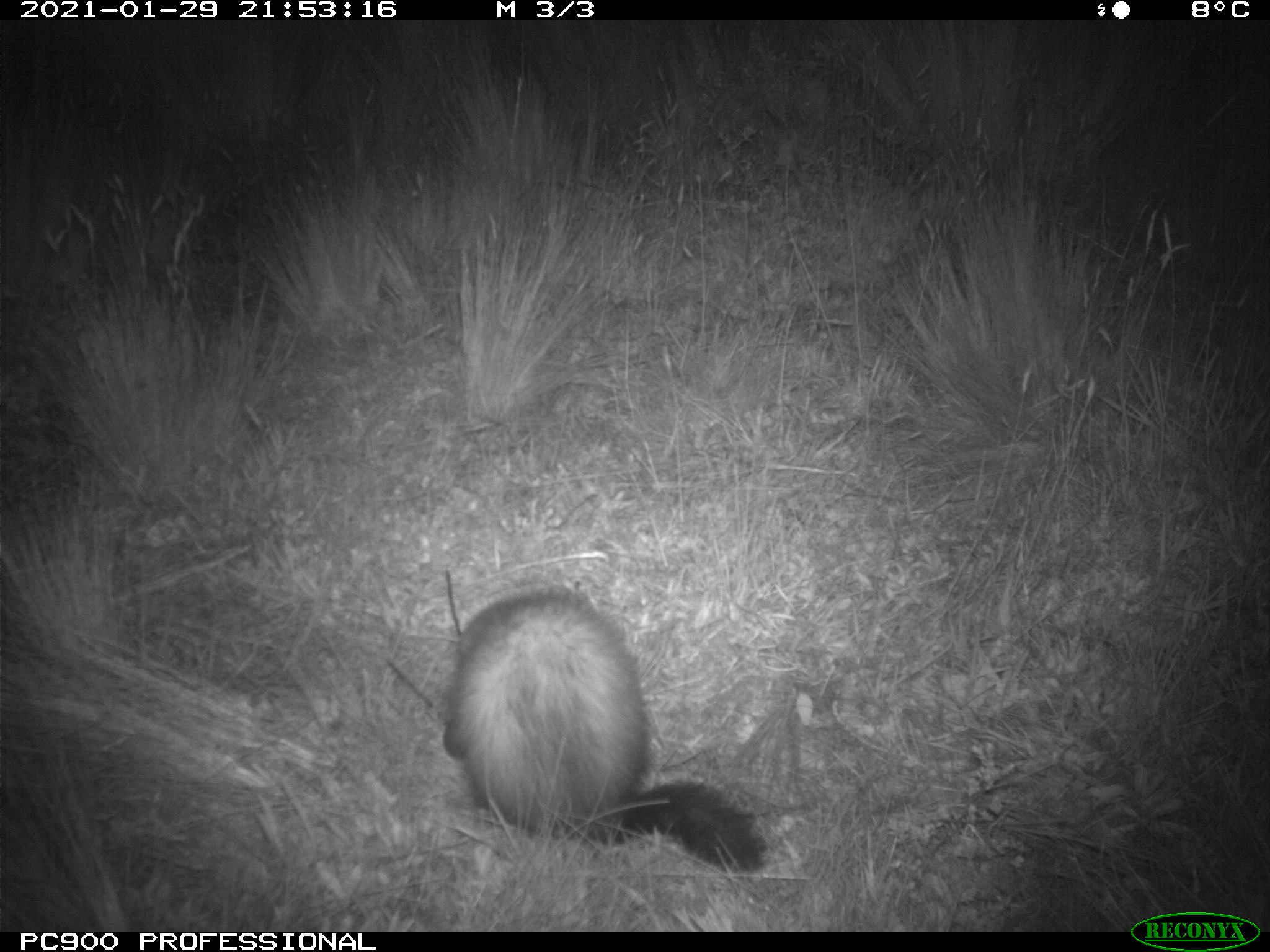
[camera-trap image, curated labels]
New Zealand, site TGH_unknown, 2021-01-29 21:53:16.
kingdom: Animalia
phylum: Chordata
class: Mammalia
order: Carnivora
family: Mustelidae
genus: Mustela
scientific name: Mustela furo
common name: ferret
Ferret (Mustela furo).